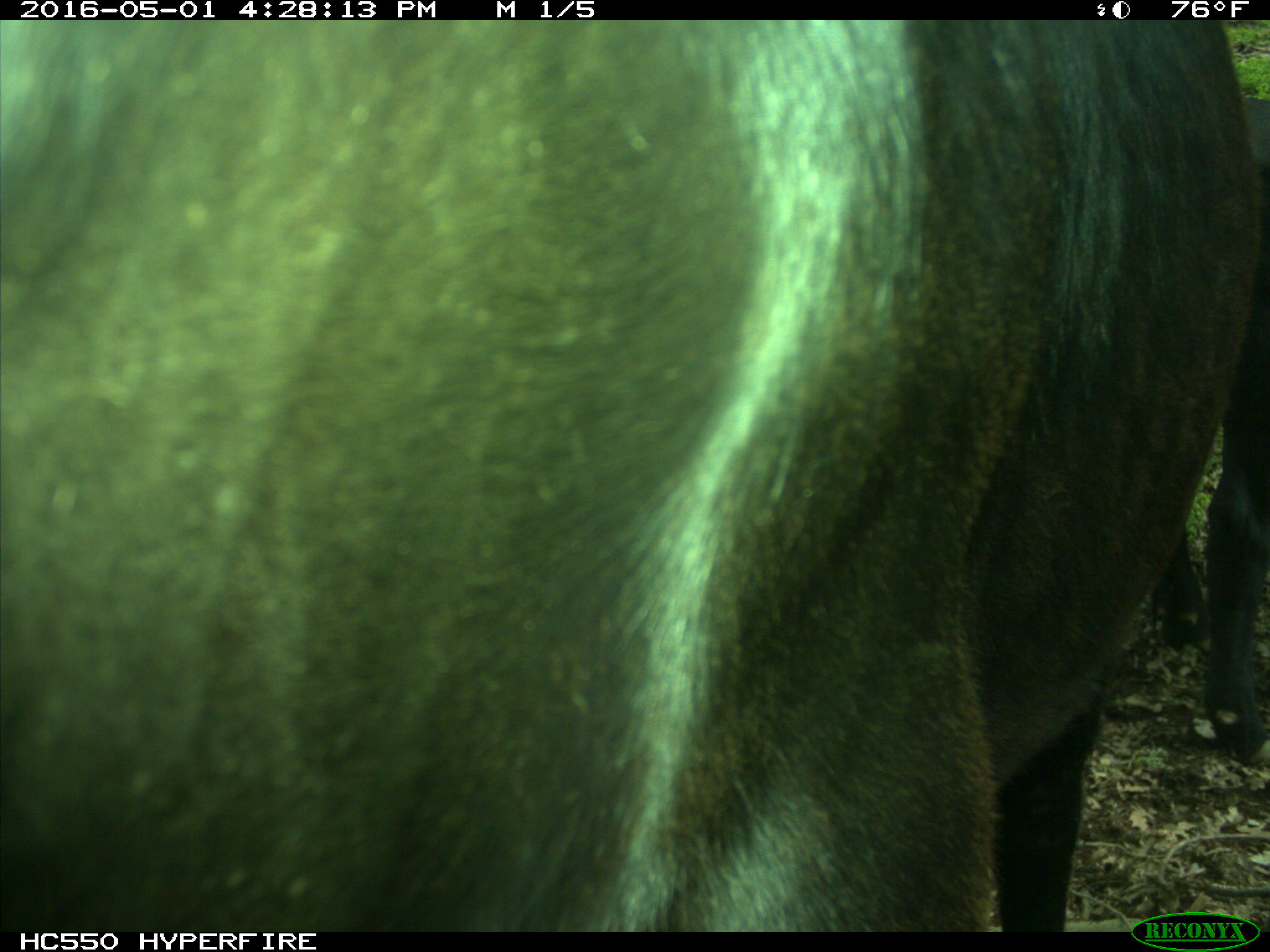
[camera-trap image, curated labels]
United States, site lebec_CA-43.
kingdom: Animalia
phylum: Chordata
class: Mammalia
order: Artiodactyla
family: Bovidae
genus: Bos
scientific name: Bos taurus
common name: domestic cow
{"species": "Bos taurus (domestic cow)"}